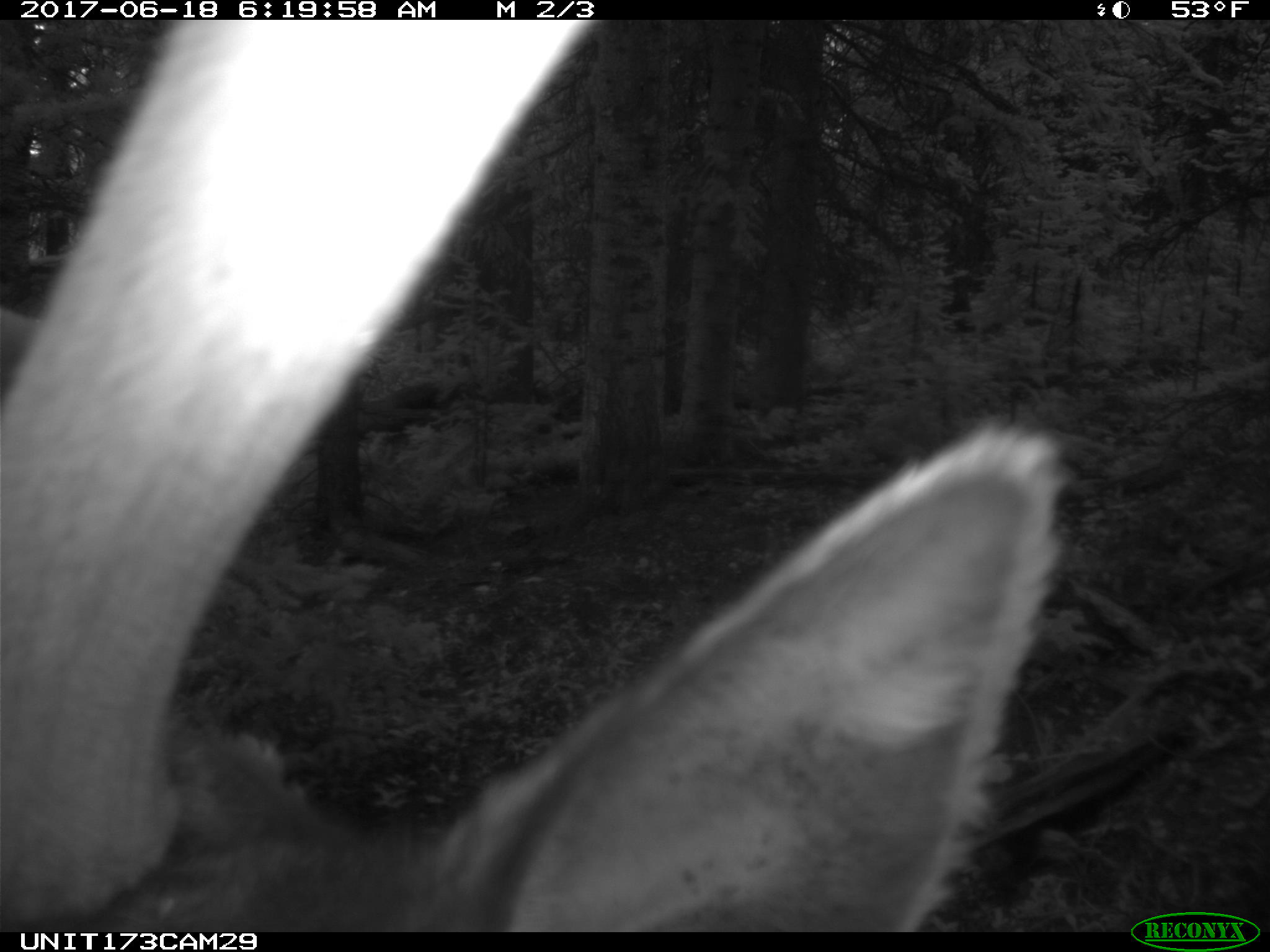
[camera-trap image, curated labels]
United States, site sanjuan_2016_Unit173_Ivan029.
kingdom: Animalia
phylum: Chordata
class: Mammalia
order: Artiodactyla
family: Cervidae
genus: Cervus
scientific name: Cervus elaphus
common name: red deer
Cervus elaphus (red deer).